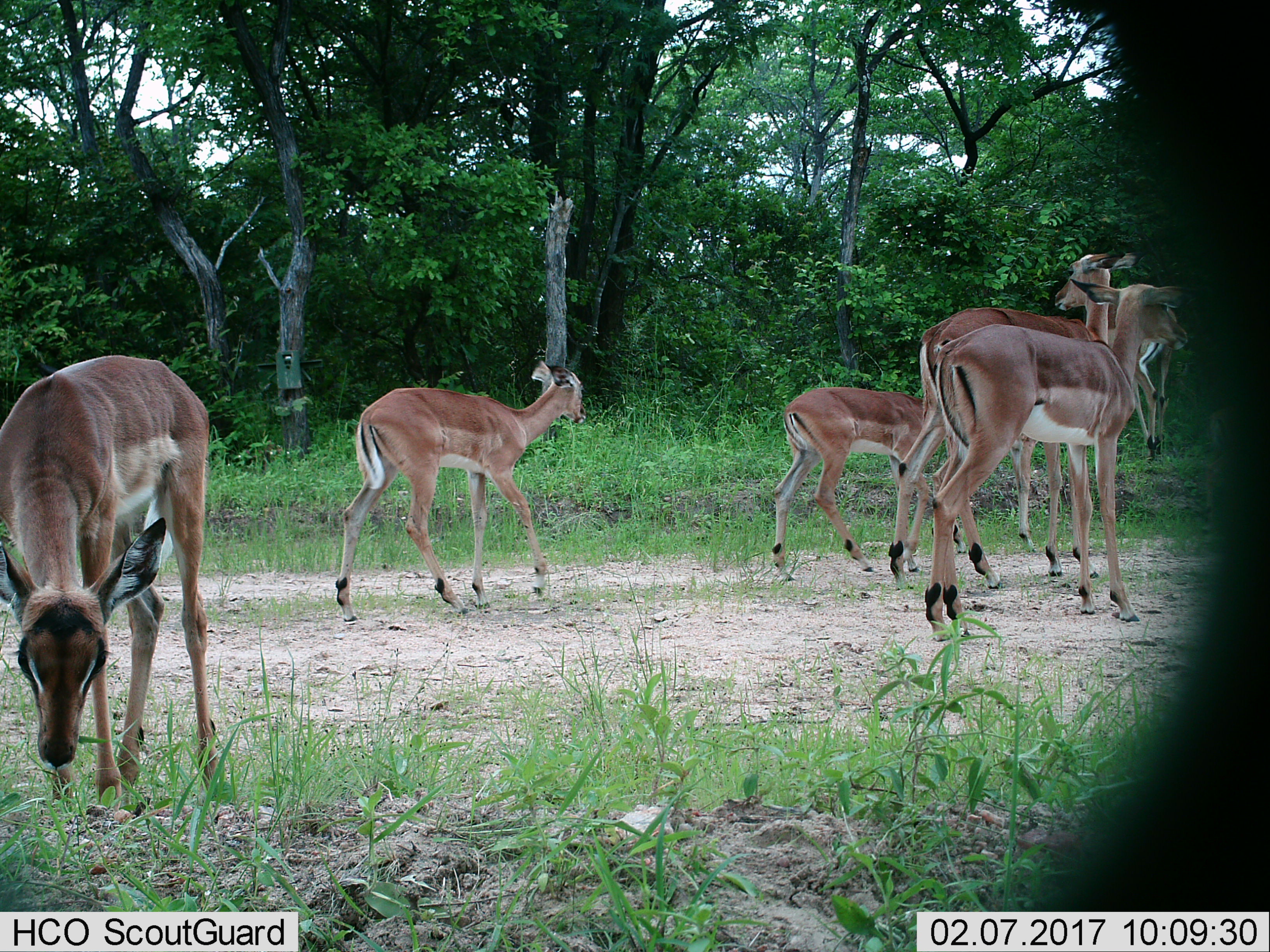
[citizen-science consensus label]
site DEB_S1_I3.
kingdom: Animalia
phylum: Chordata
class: Mammalia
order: Artiodactyla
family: Bovidae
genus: Aepyceros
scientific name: Aepyceros melampus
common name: impala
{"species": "impala (Aepyceros melampus)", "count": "6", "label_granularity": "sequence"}